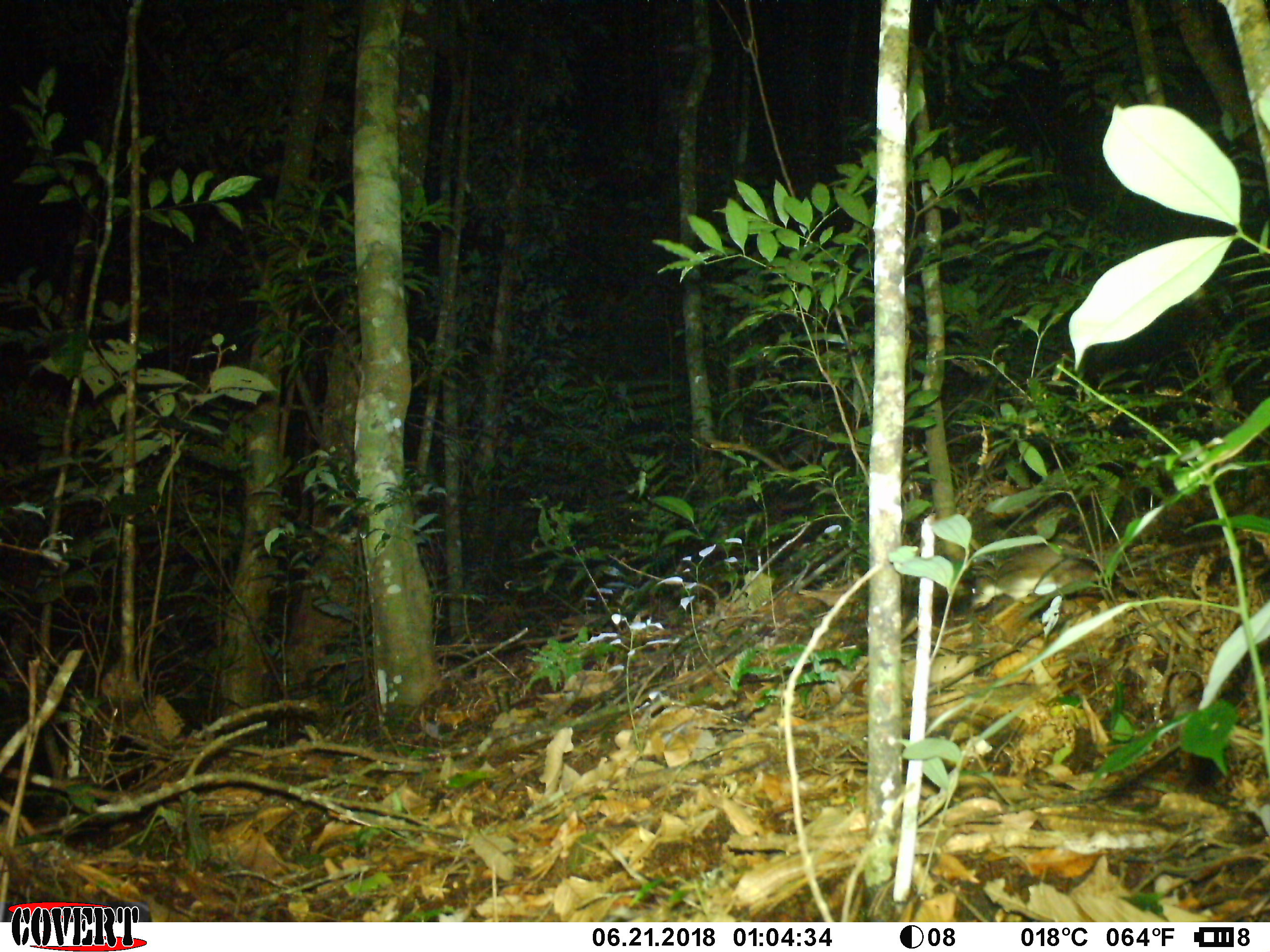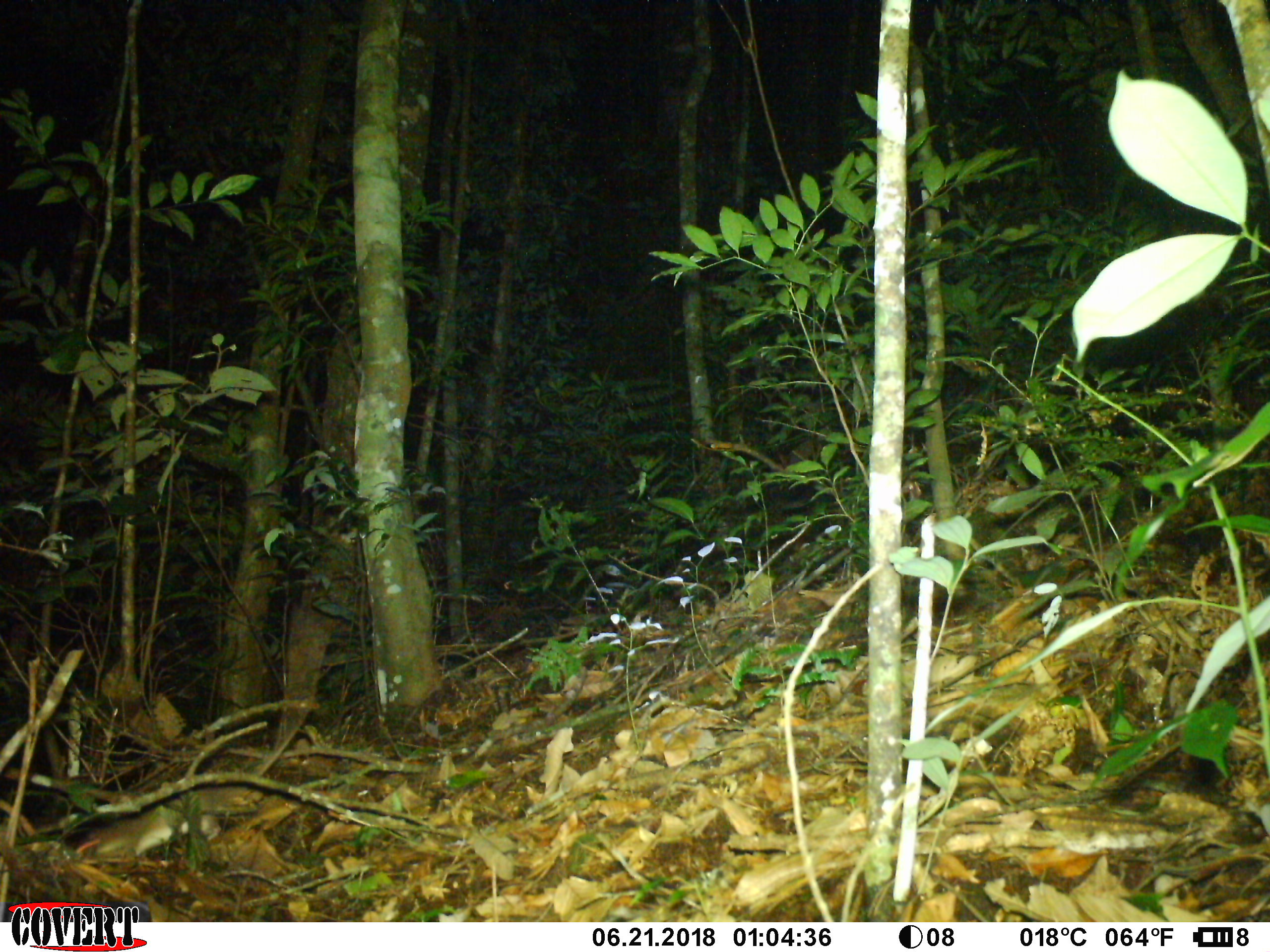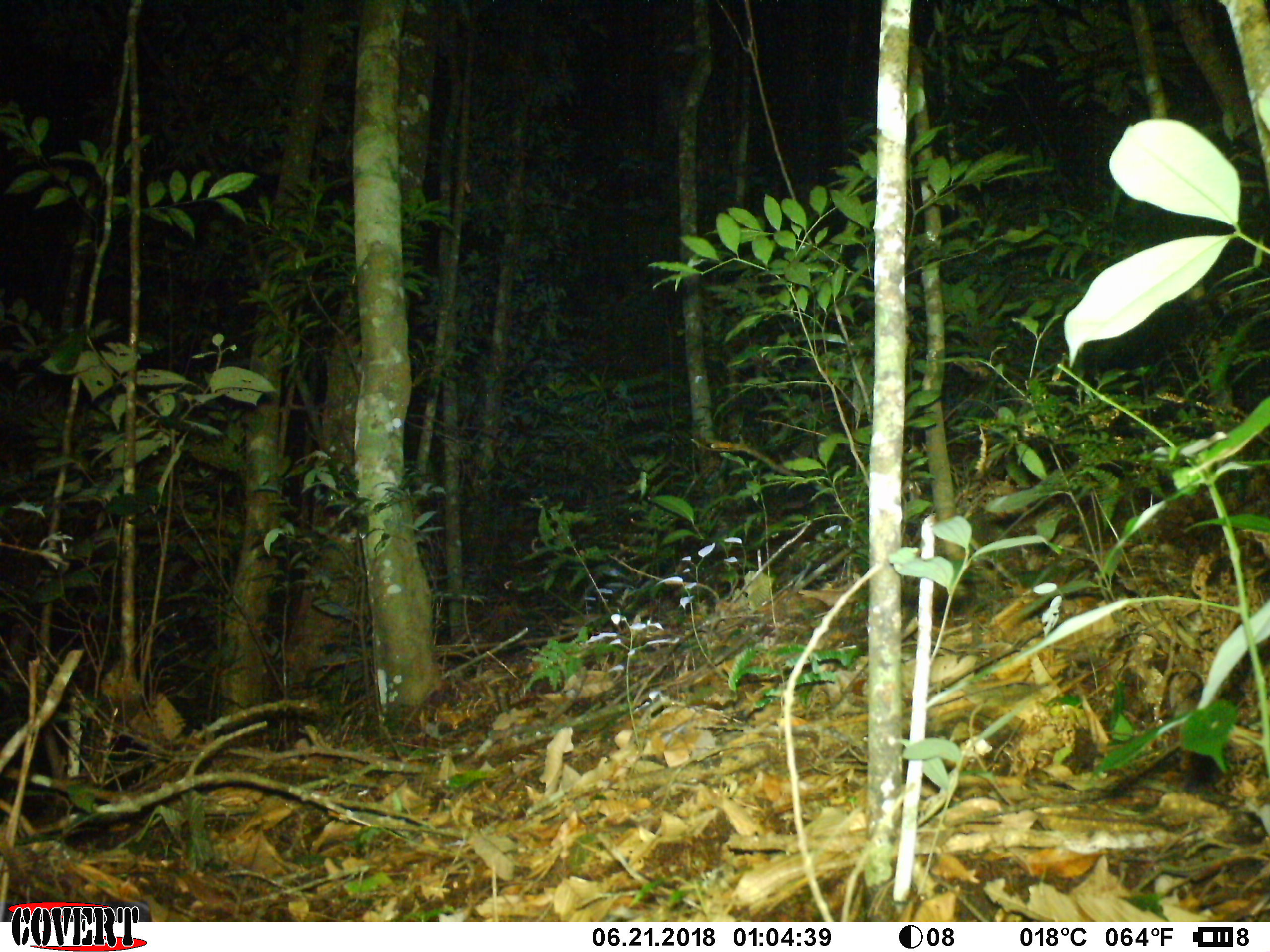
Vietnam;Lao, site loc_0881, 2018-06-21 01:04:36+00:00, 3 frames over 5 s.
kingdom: Animalia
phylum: Chordata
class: Mammalia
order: Rodentia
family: Muridae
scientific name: Muridae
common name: old-world mice and rats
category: unidentified murid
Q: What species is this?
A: Unidentified murid (old-world mice and rats) (Muridae).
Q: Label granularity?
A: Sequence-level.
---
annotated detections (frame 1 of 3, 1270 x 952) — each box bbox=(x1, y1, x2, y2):
unidentified murid: bbox=(970, 537, 1225, 608)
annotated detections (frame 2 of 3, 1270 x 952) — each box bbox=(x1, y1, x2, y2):
unidentified murid: bbox=(75, 805, 221, 859)